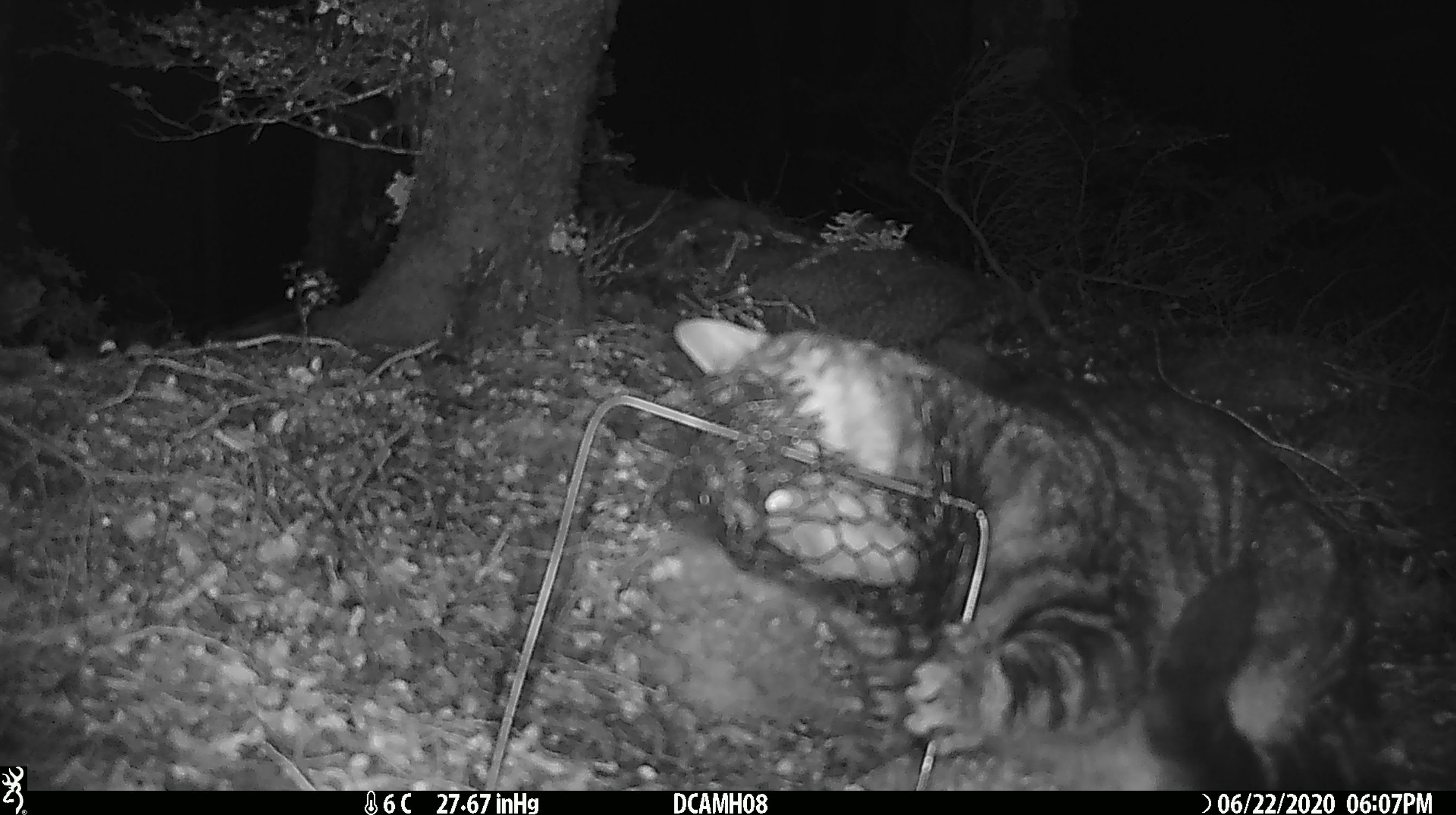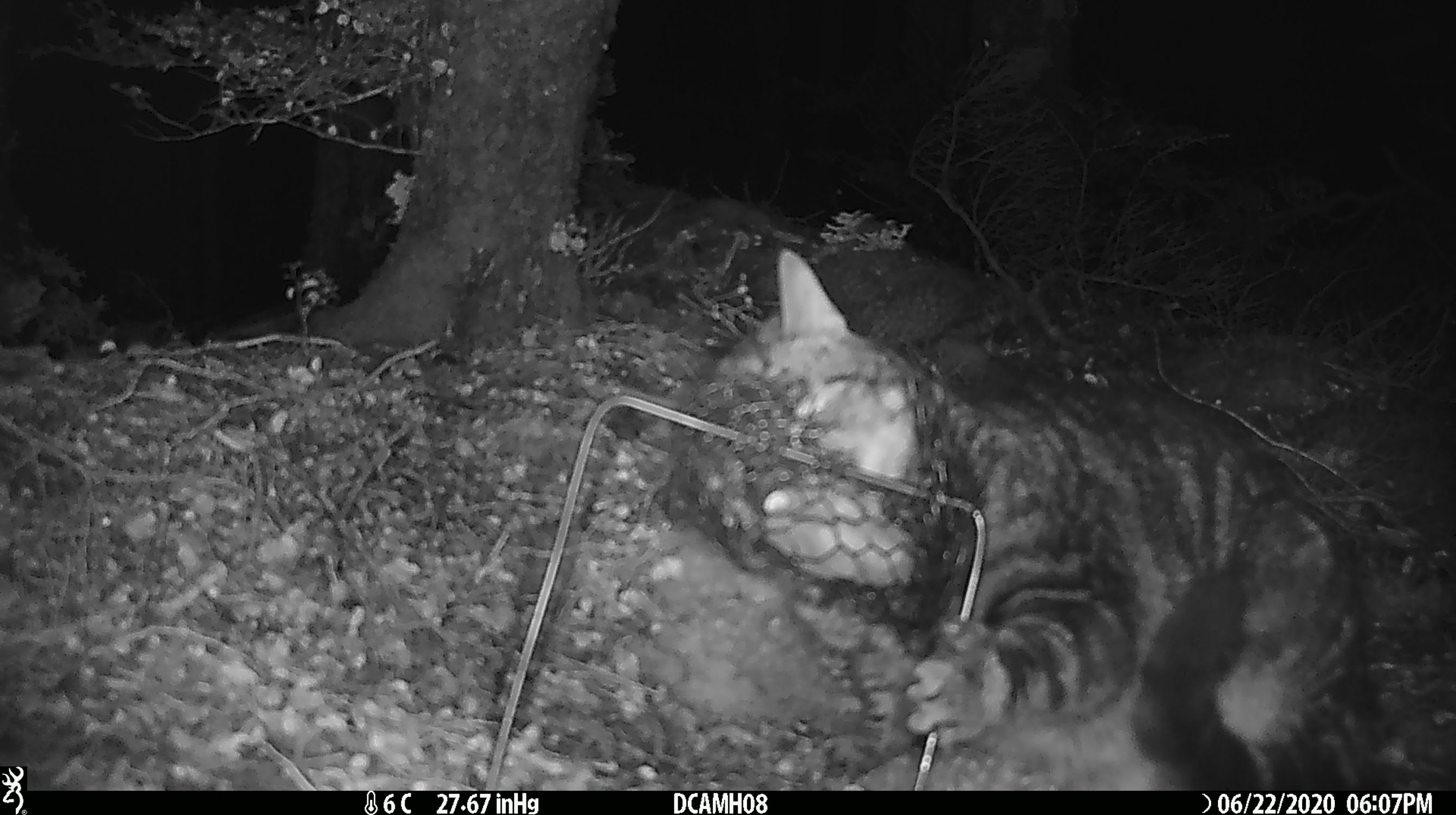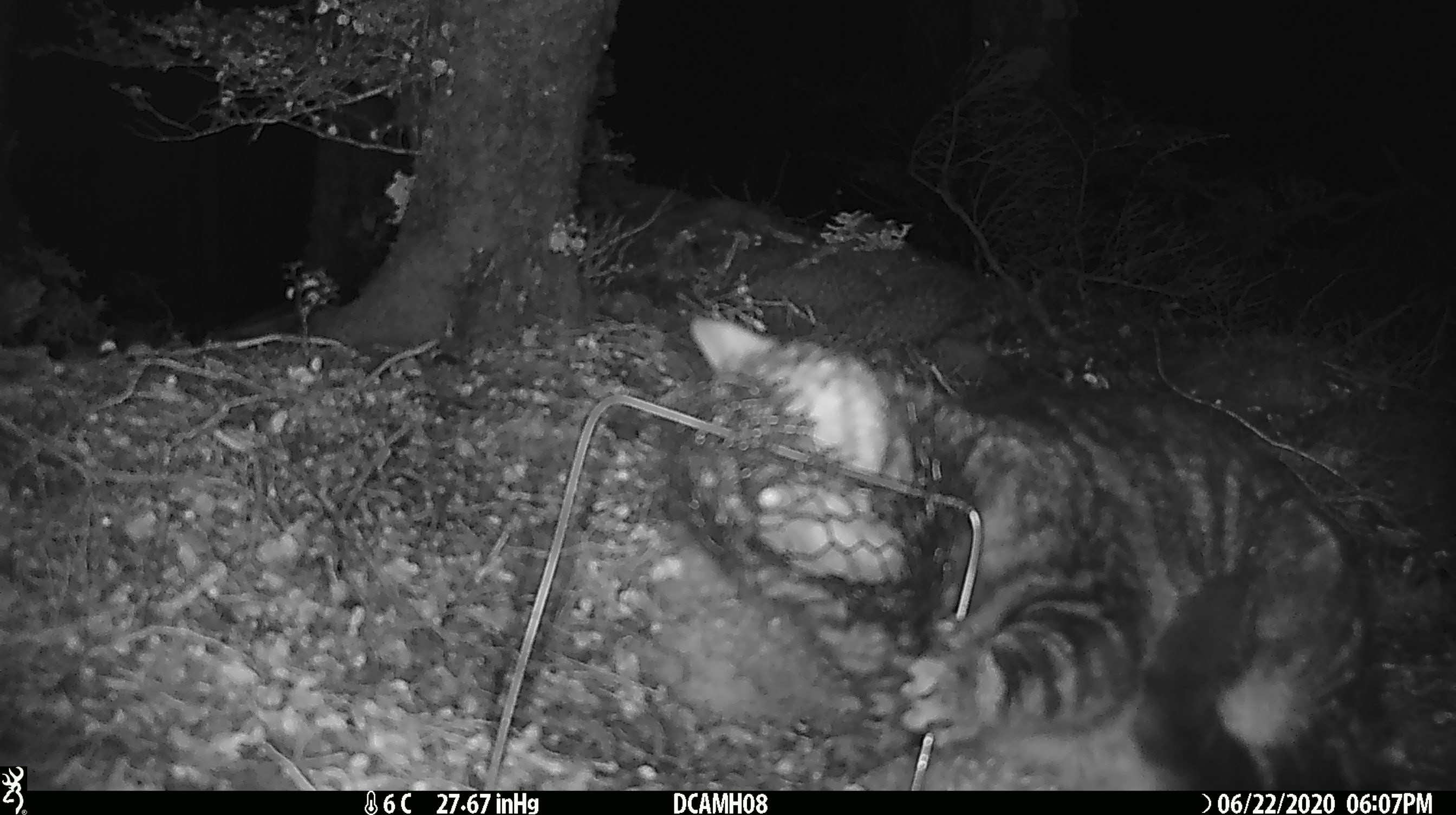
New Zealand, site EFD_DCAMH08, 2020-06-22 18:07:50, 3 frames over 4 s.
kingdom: Animalia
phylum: Chordata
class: Mammalia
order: Carnivora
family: Felidae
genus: Felis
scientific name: Felis catus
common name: domestic cat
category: cat